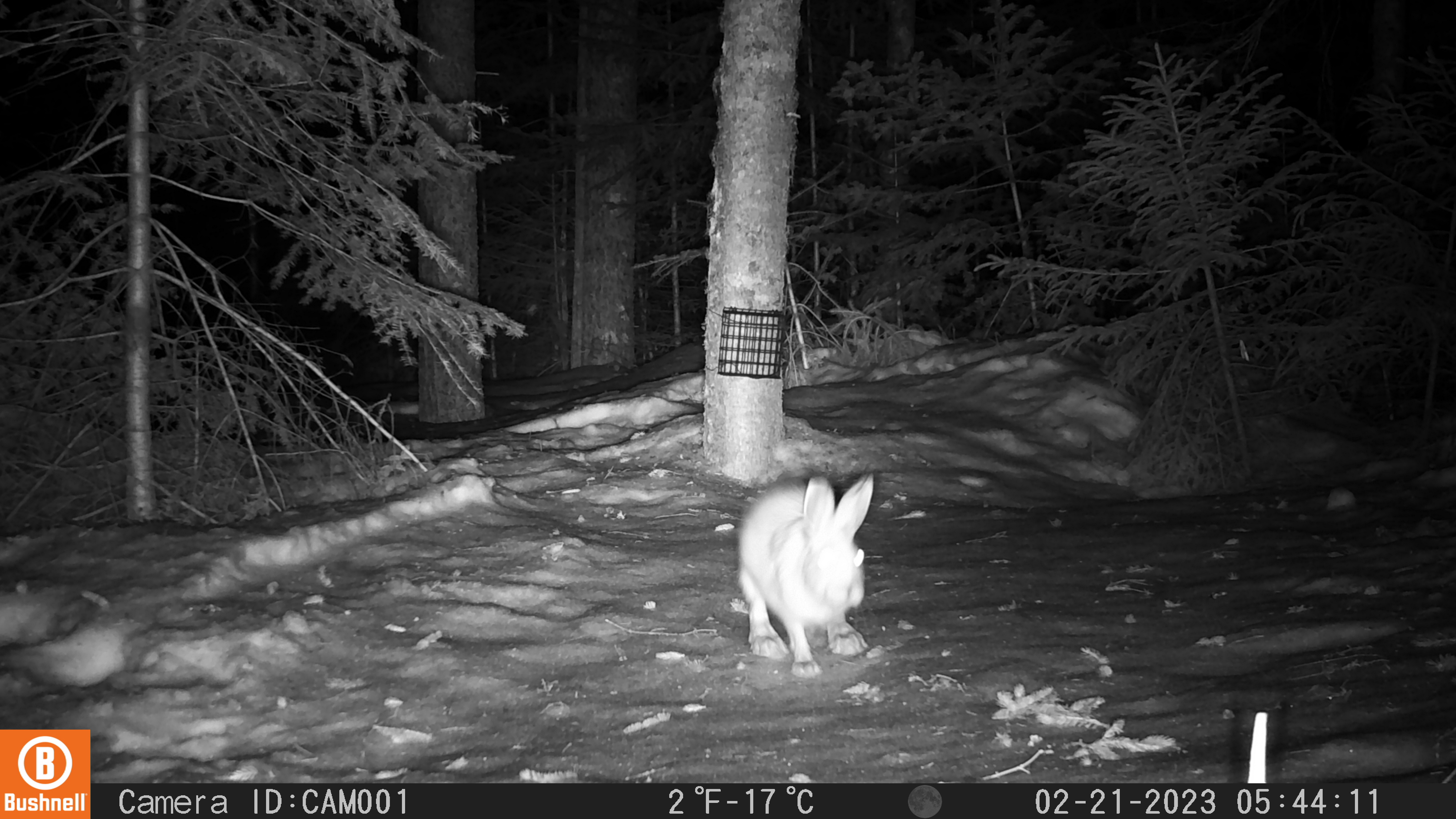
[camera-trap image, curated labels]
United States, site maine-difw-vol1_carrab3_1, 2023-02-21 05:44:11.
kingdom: Animalia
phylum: Chordata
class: Mammalia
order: Lagomorpha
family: Leporidae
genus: Lepus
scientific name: Lepus americanus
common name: snowshoe hare